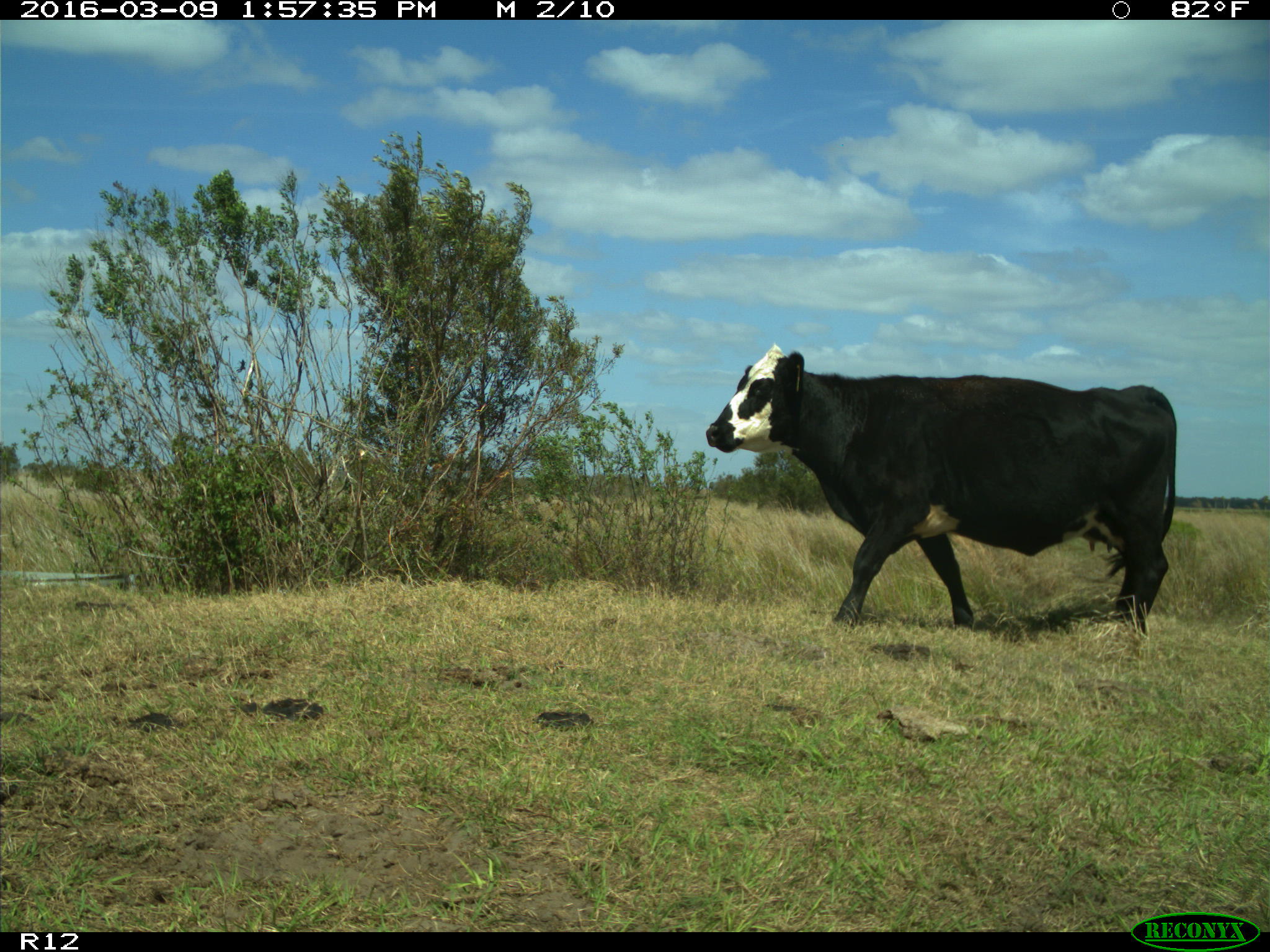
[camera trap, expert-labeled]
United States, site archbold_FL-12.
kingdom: Animalia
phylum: Chordata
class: Mammalia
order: Artiodactyla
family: Bovidae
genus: Bos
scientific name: Bos taurus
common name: domestic cow